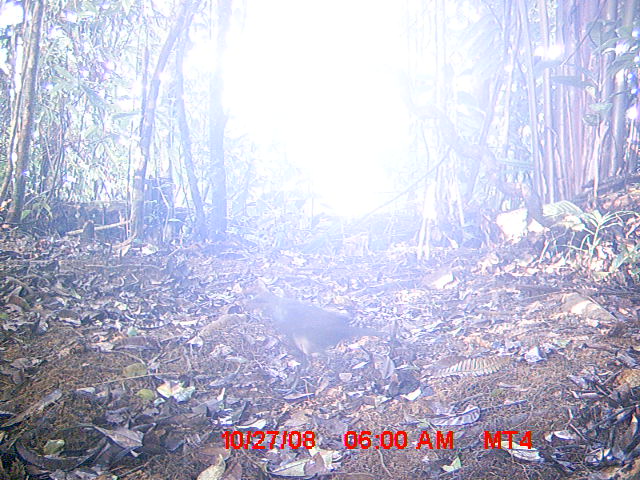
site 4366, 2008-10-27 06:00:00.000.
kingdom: Animalia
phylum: Chordata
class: Aves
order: Cuculiformes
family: Cuculidae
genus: Coua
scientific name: Coua ruficeps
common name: red-capped coua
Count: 1.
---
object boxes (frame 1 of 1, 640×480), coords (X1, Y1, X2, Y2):
coua ruficeps: (246, 292, 384, 395)